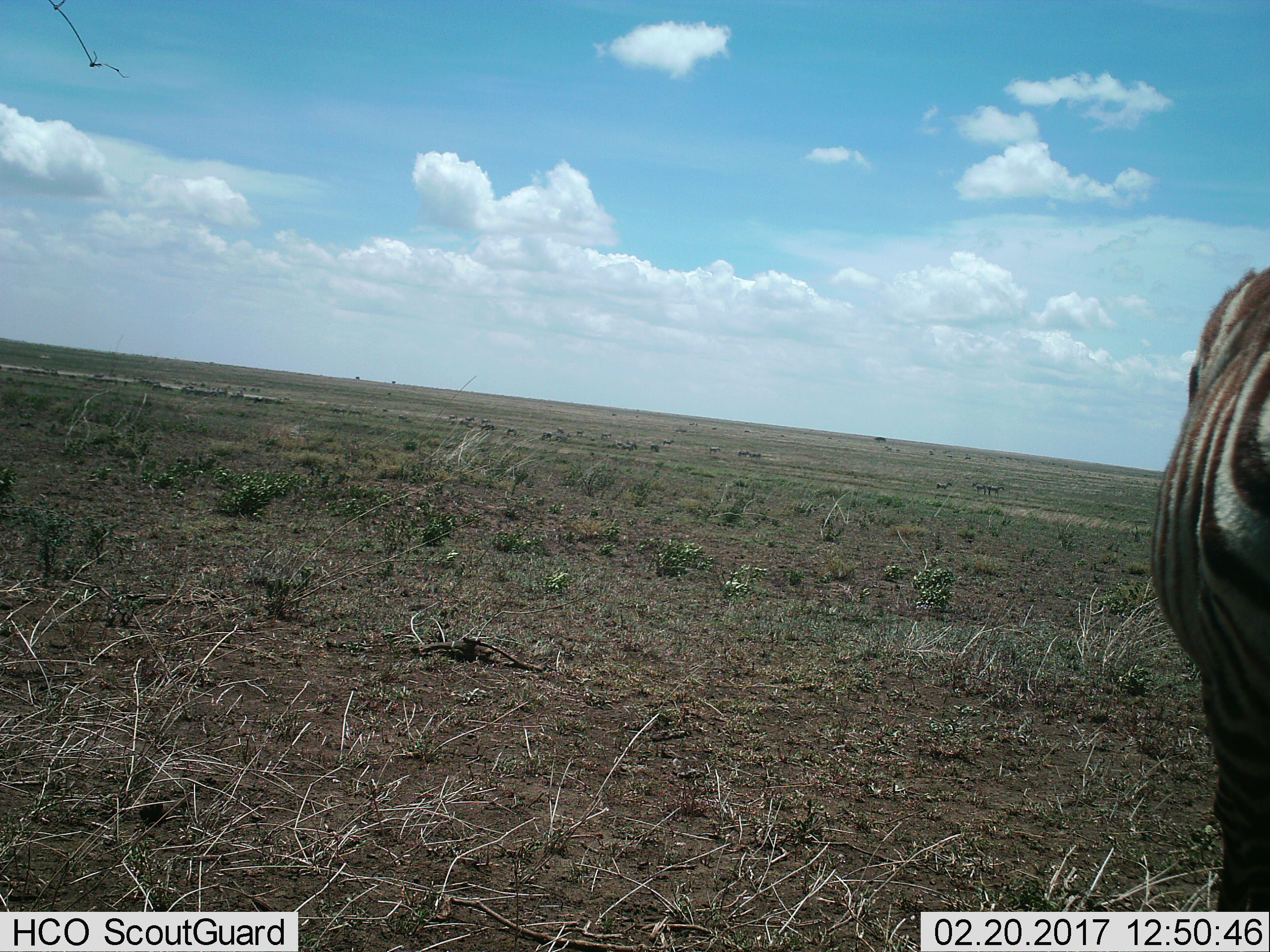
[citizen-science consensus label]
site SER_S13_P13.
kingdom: Animalia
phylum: Chordata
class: Mammalia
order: Perissodactyla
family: Equidae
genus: Equus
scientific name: Equus quagga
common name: plains zebra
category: zebraplains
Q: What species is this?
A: Zebraplains (plains zebra) (Equus quagga).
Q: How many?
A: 1.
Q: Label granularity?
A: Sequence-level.